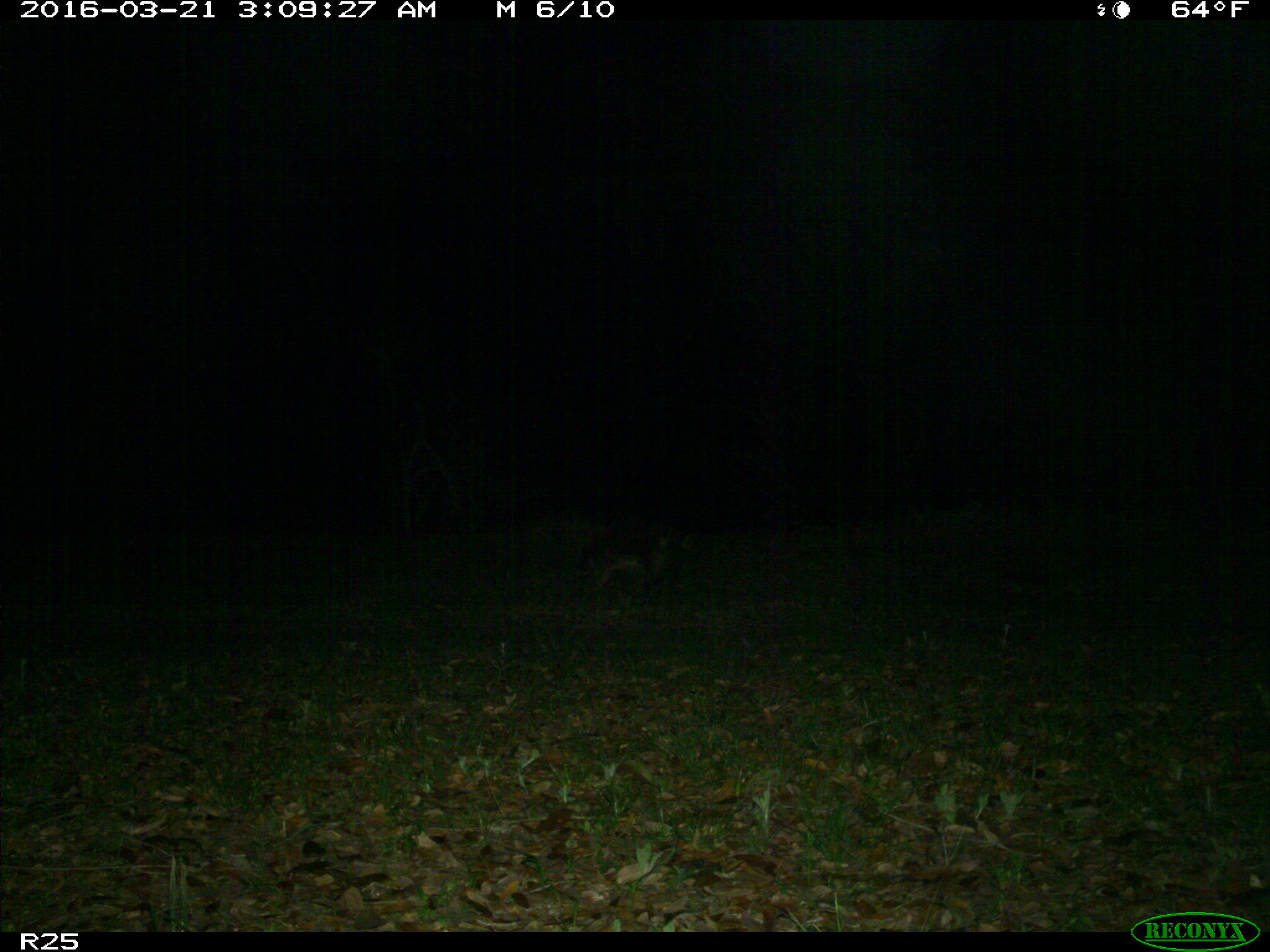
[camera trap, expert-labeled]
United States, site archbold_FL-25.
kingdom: Animalia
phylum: Chordata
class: Mammalia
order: Carnivora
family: Procyonidae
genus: Procyon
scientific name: Procyon lotor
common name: common raccoon